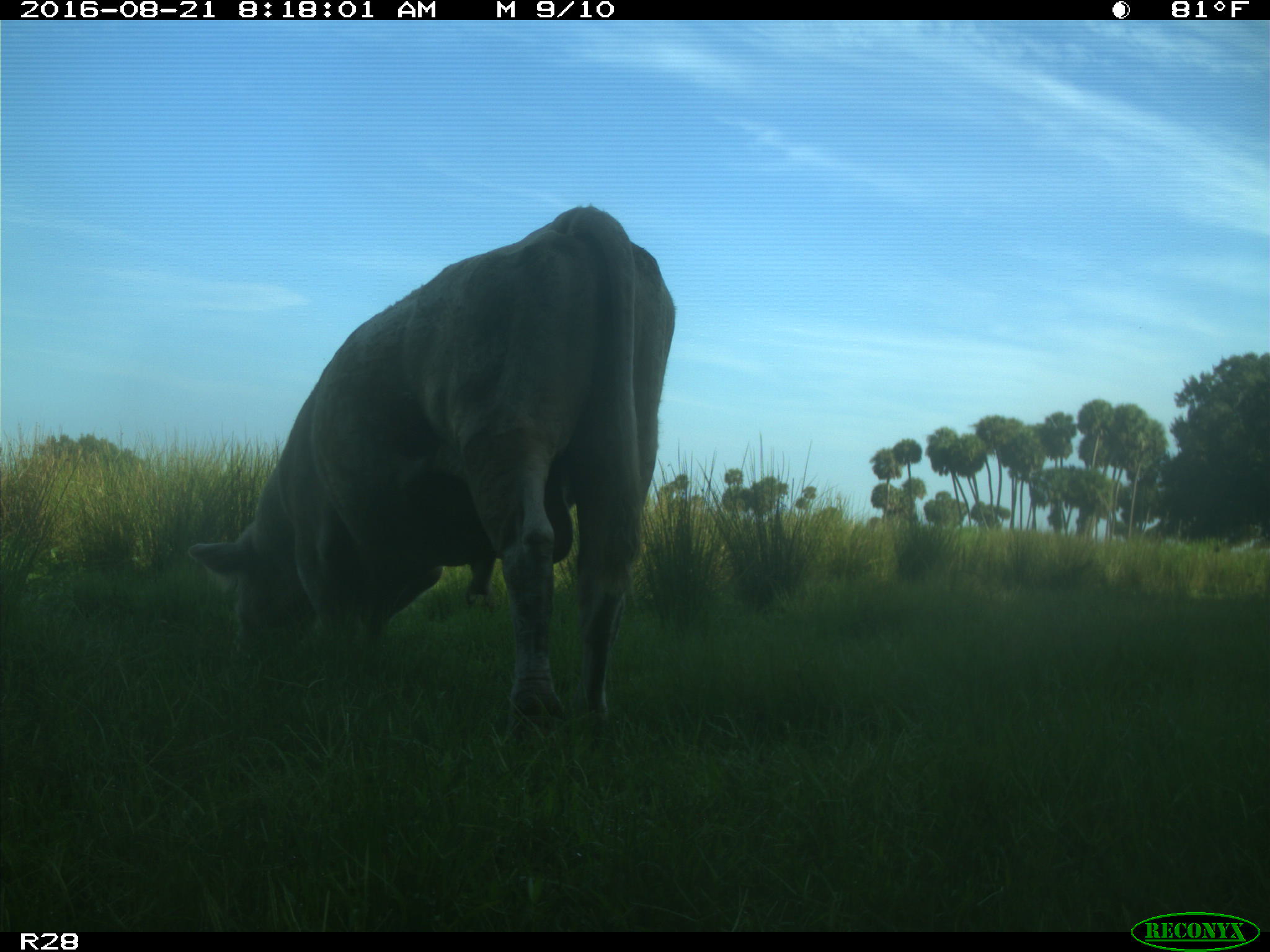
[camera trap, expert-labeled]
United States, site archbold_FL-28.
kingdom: Animalia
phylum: Chordata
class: Mammalia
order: Artiodactyla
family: Bovidae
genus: Bos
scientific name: Bos taurus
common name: domestic cow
Bos taurus (domestic cow).